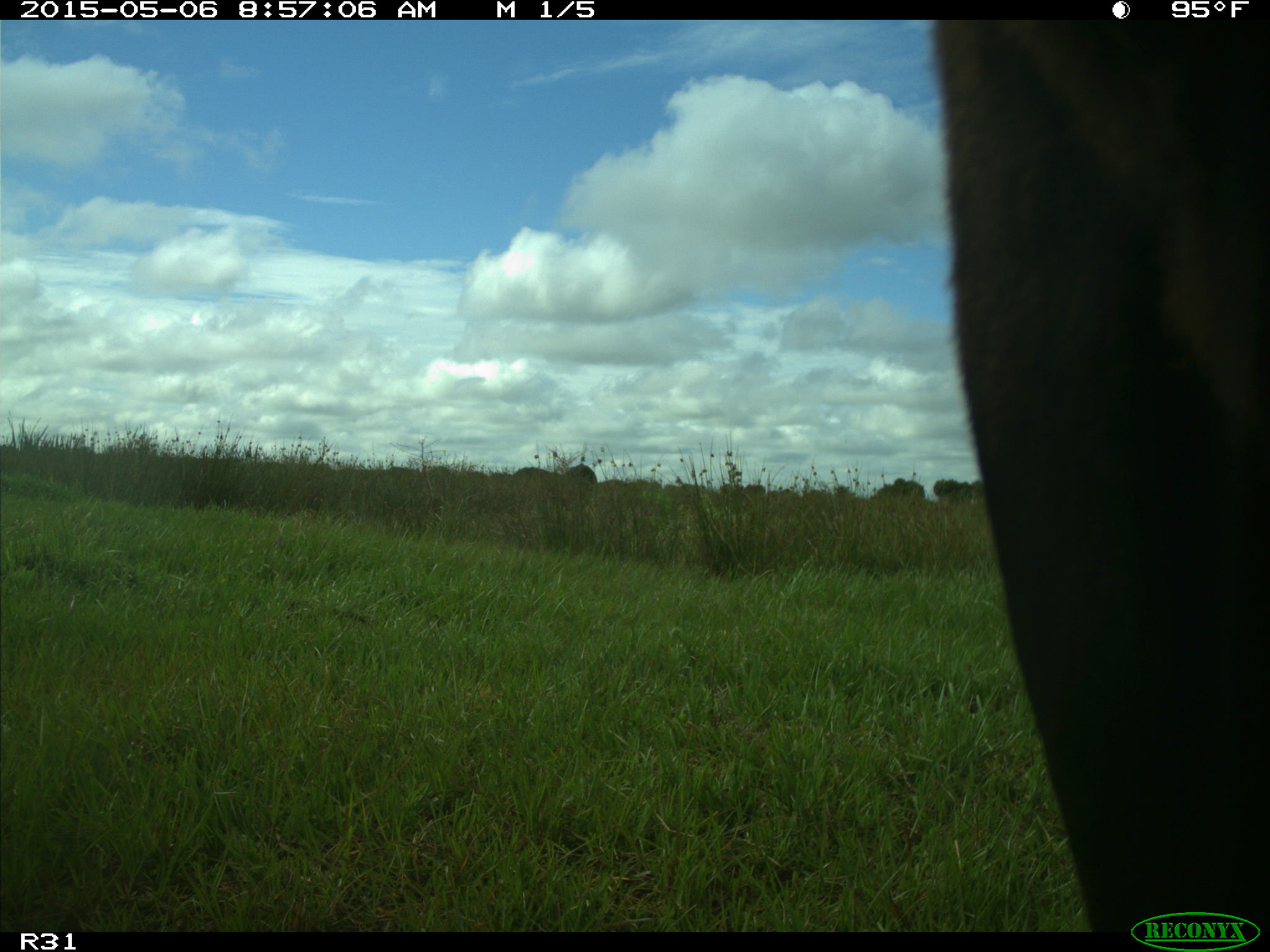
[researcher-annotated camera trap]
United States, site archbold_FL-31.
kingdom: Animalia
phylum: Chordata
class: Mammalia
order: Artiodactyla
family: Bovidae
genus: Bos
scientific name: Bos taurus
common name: domestic cow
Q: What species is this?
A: Bos taurus (domestic cow).